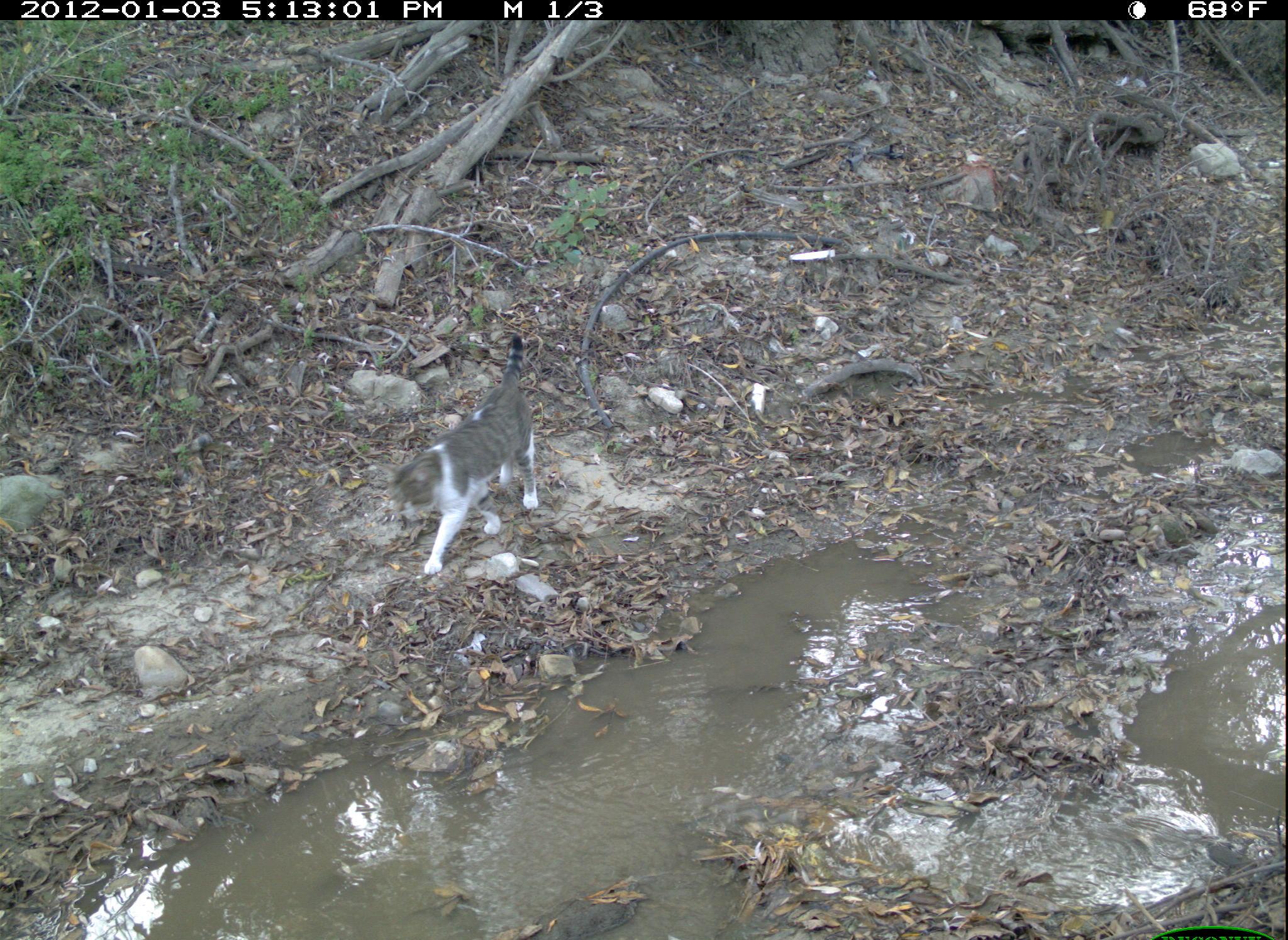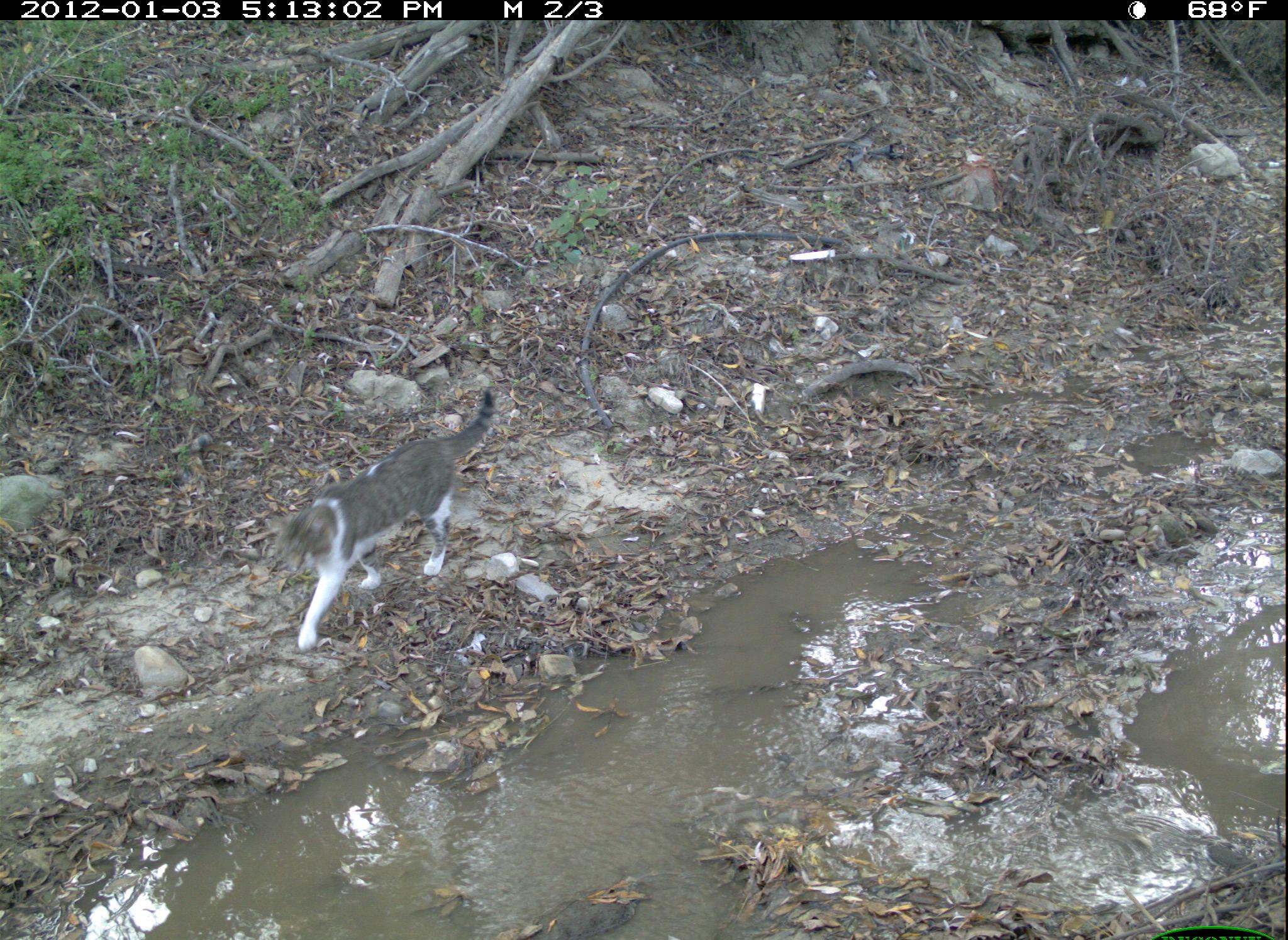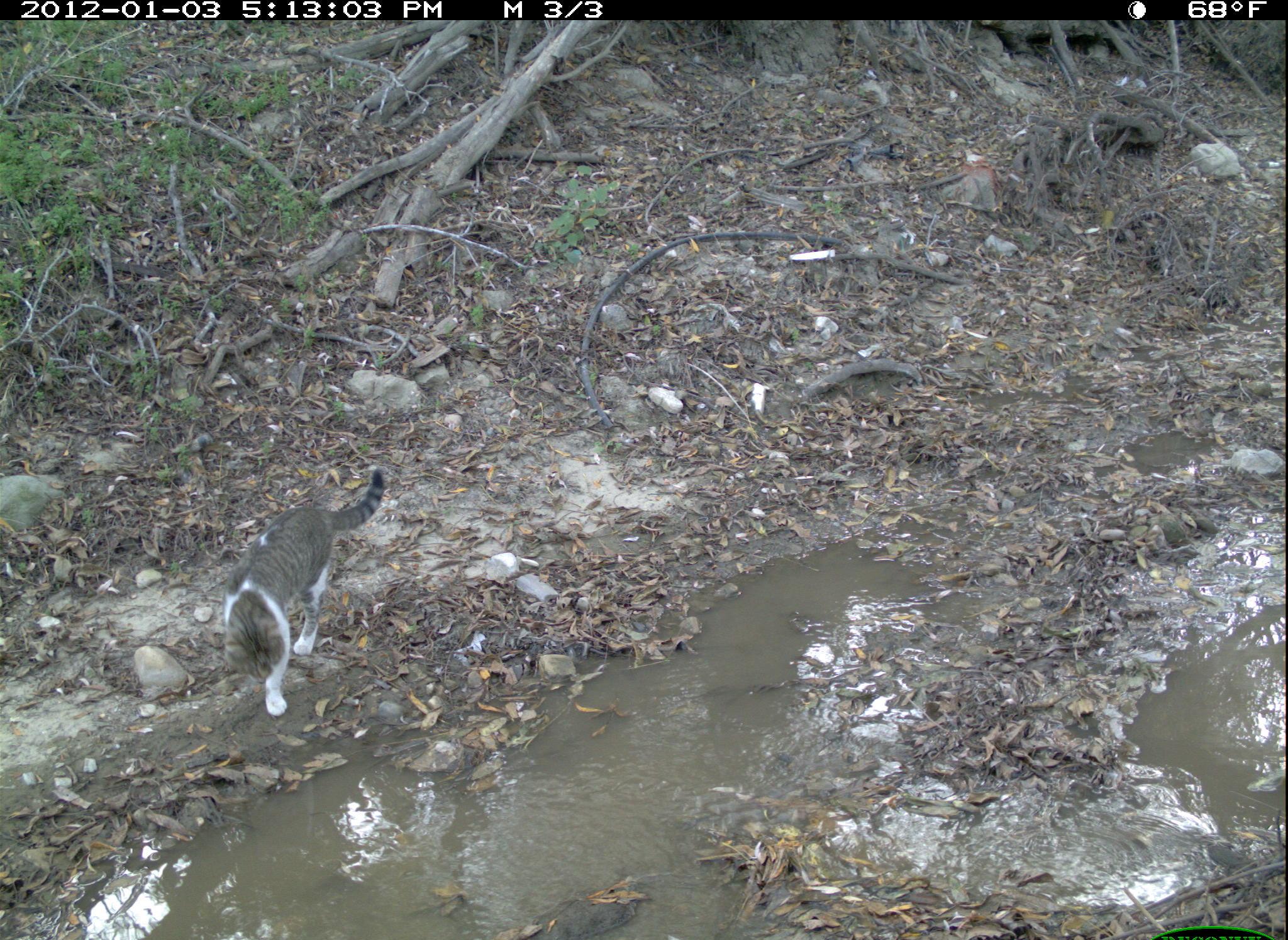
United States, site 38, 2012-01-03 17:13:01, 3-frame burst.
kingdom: Animalia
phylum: Chordata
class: Mammalia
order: Carnivora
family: Felidae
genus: Felis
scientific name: Felis catus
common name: cat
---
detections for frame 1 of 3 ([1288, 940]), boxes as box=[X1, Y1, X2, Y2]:
cat: box=[393, 330, 580, 572]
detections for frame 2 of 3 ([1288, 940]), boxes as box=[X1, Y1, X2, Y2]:
cat: box=[251, 383, 509, 662]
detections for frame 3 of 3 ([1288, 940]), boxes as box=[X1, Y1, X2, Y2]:
cat: box=[211, 461, 402, 730]